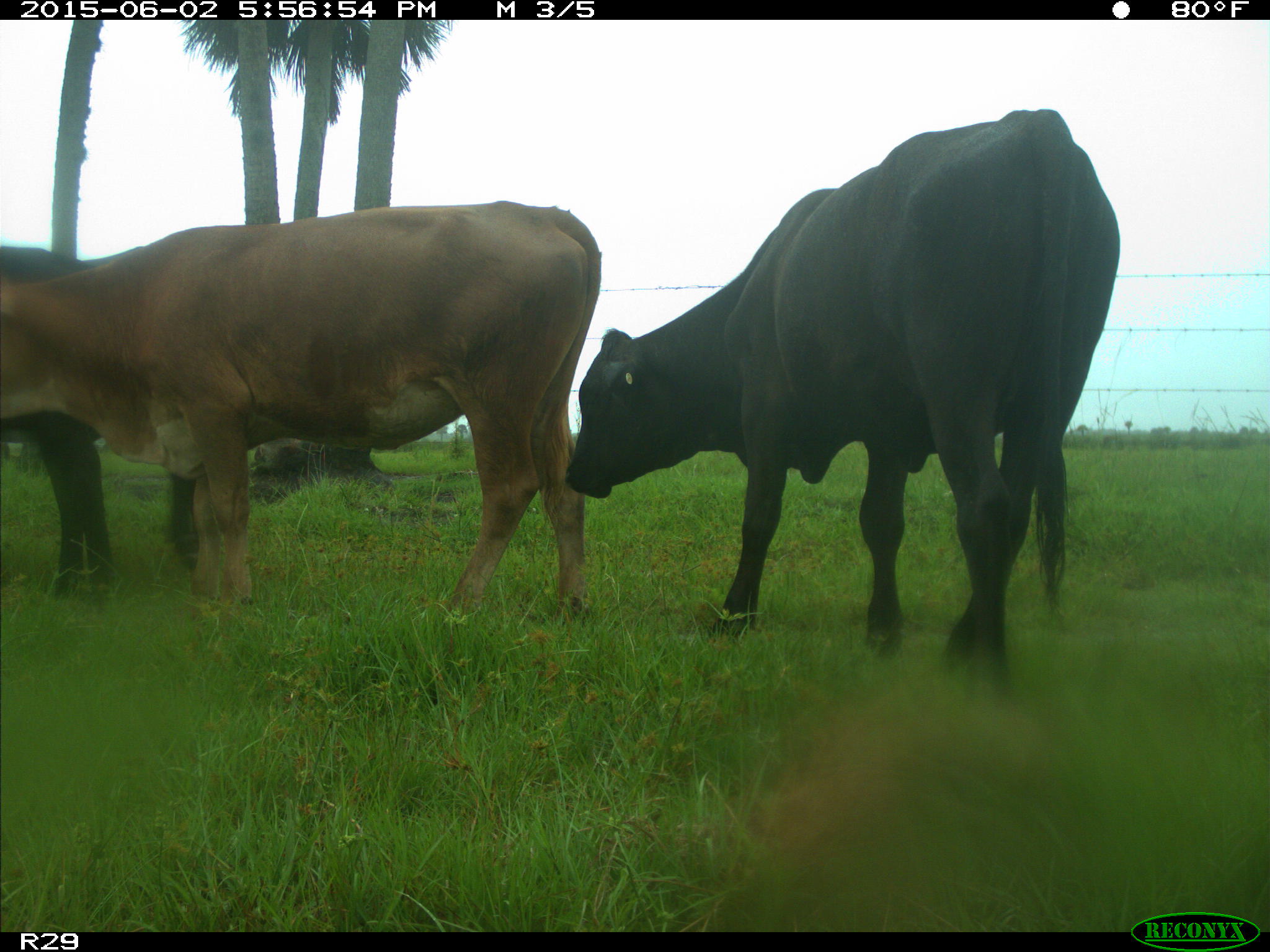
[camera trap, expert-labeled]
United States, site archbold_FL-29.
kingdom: Animalia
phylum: Chordata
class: Mammalia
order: Artiodactyla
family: Bovidae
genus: Bos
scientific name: Bos taurus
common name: domestic cow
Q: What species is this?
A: Bos taurus (domestic cow).